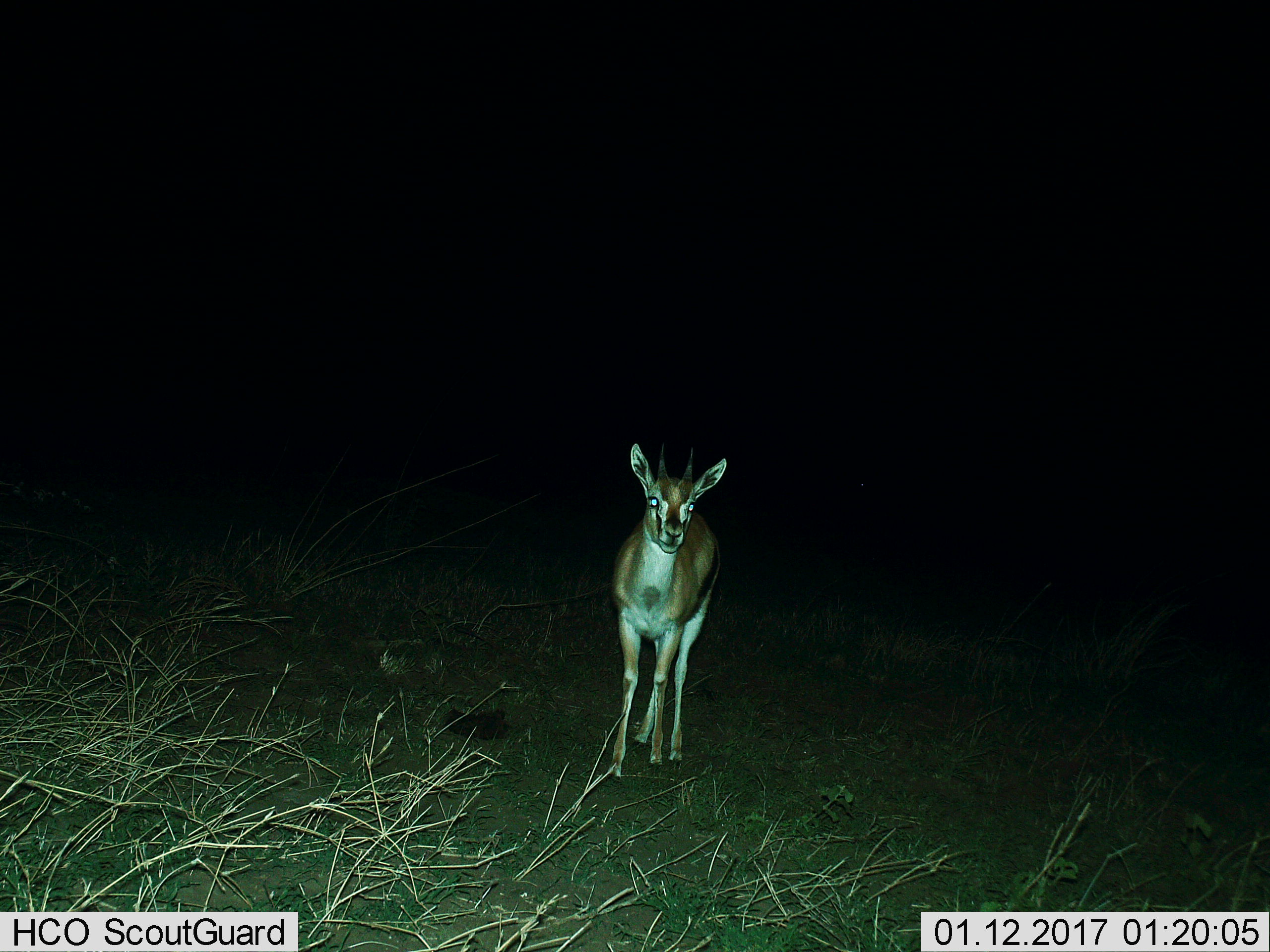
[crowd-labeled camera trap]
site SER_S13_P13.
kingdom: Animalia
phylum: Chordata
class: Mammalia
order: Artiodactyla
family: Bovidae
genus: Eudorcas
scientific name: Eudorcas thomsonii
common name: thomson's gazelle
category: gazellethomsons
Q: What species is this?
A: Gazellethomsons (thomson's gazelle) (Eudorcas thomsonii).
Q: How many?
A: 1.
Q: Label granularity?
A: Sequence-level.